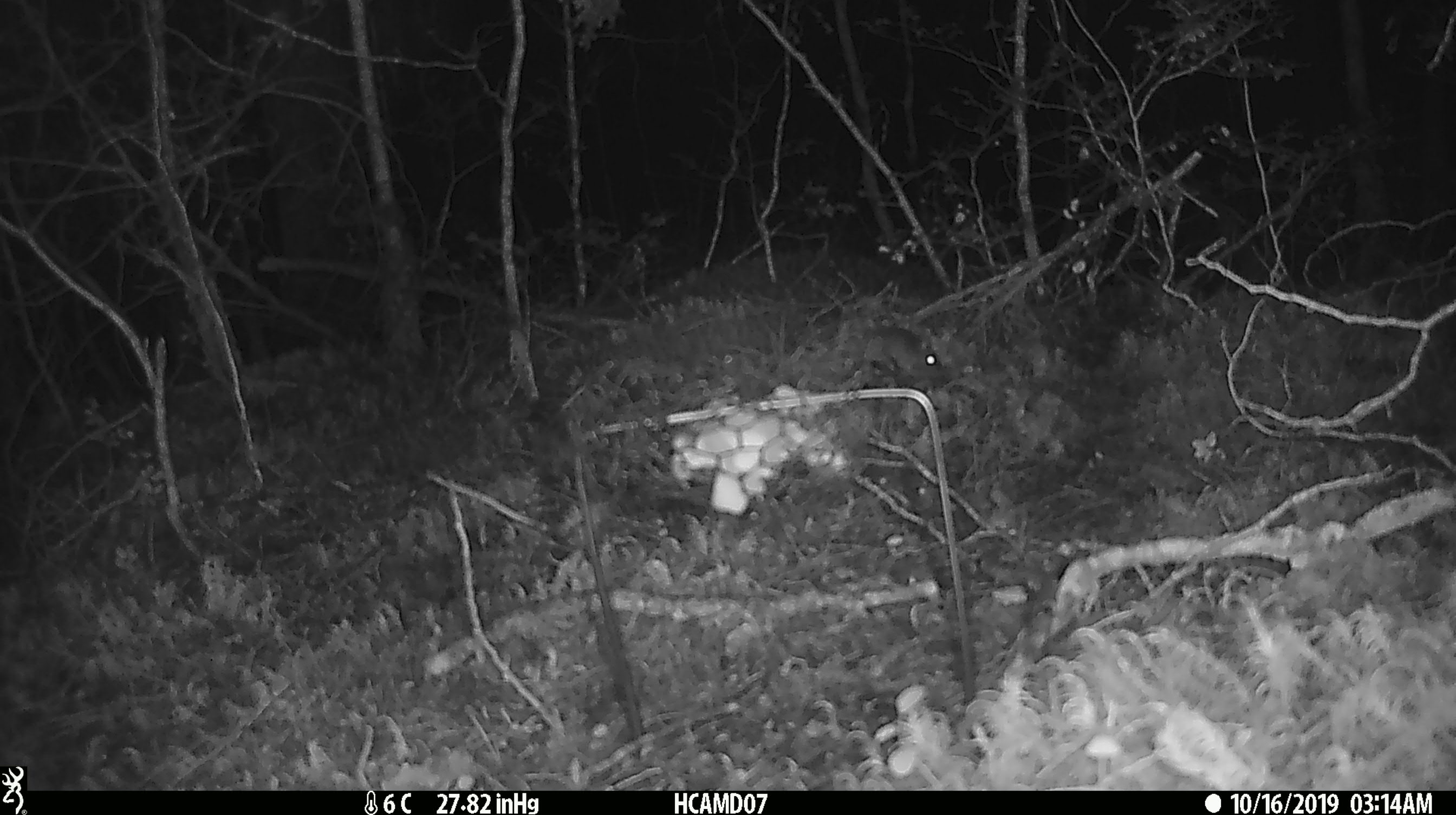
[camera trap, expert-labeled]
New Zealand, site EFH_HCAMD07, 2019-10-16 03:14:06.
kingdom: Animalia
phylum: Chordata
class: Mammalia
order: Rodentia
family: Muridae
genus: Mus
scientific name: Mus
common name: mouse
Mouse (Mus).